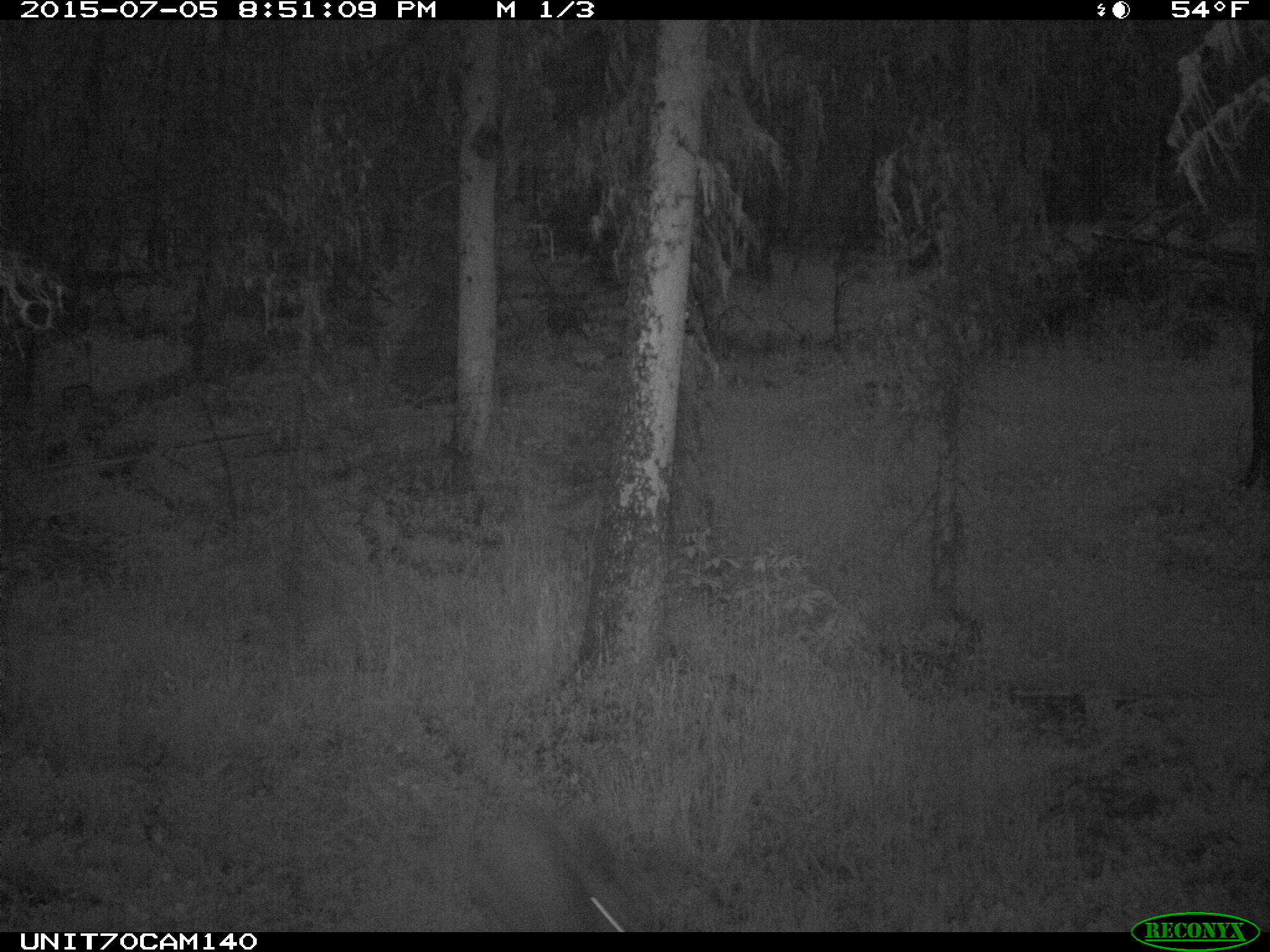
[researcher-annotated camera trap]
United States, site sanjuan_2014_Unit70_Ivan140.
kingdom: Animalia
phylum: Chordata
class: Mammalia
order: Artiodactyla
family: Cervidae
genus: Odocoileus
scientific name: Odocoileus hemionus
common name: mule deer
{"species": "Odocoileus hemionus (mule deer)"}